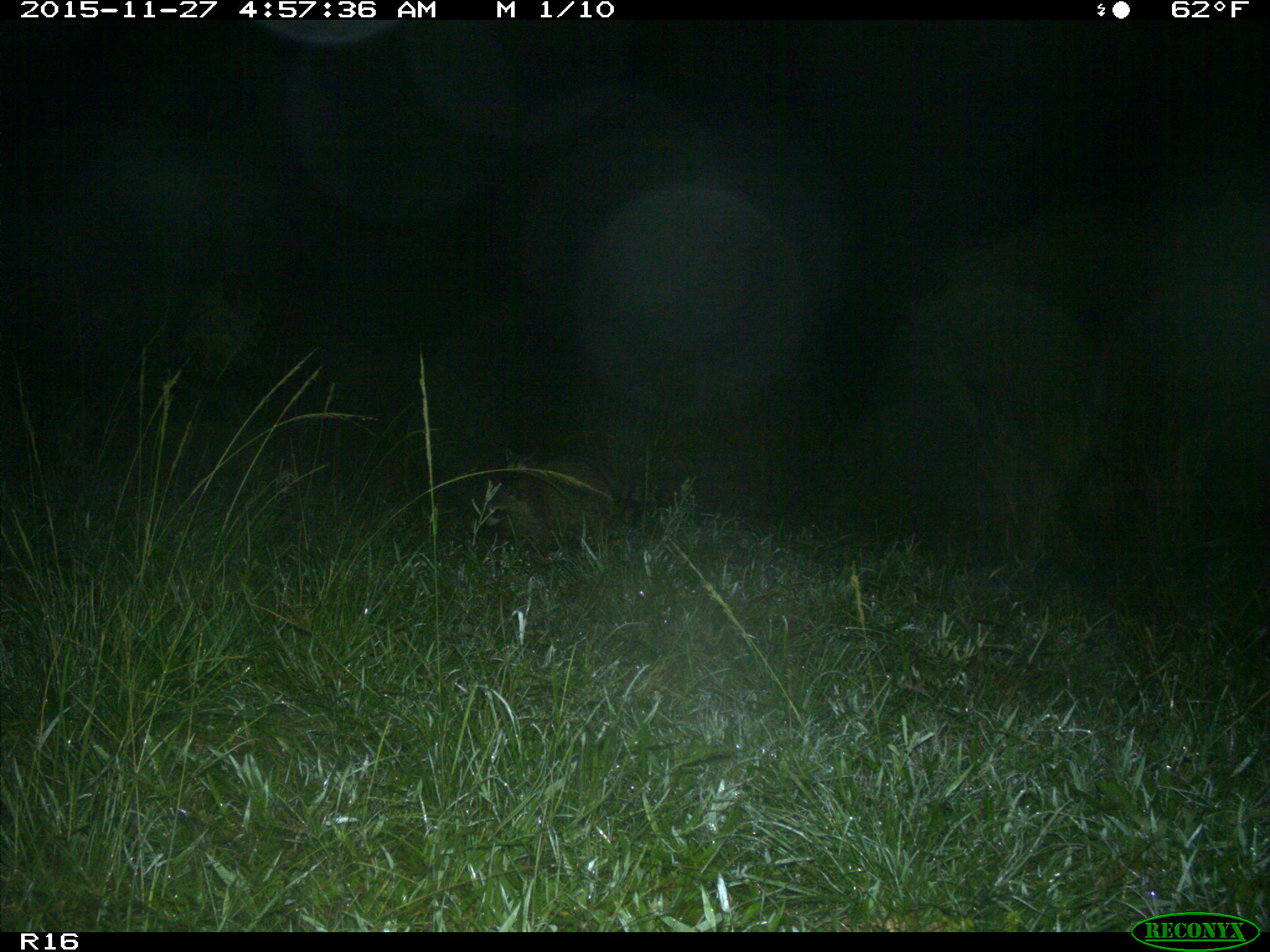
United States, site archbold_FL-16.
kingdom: Animalia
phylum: Chordata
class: Mammalia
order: Carnivora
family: Procyonidae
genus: Procyon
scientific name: Procyon lotor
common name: common raccoon